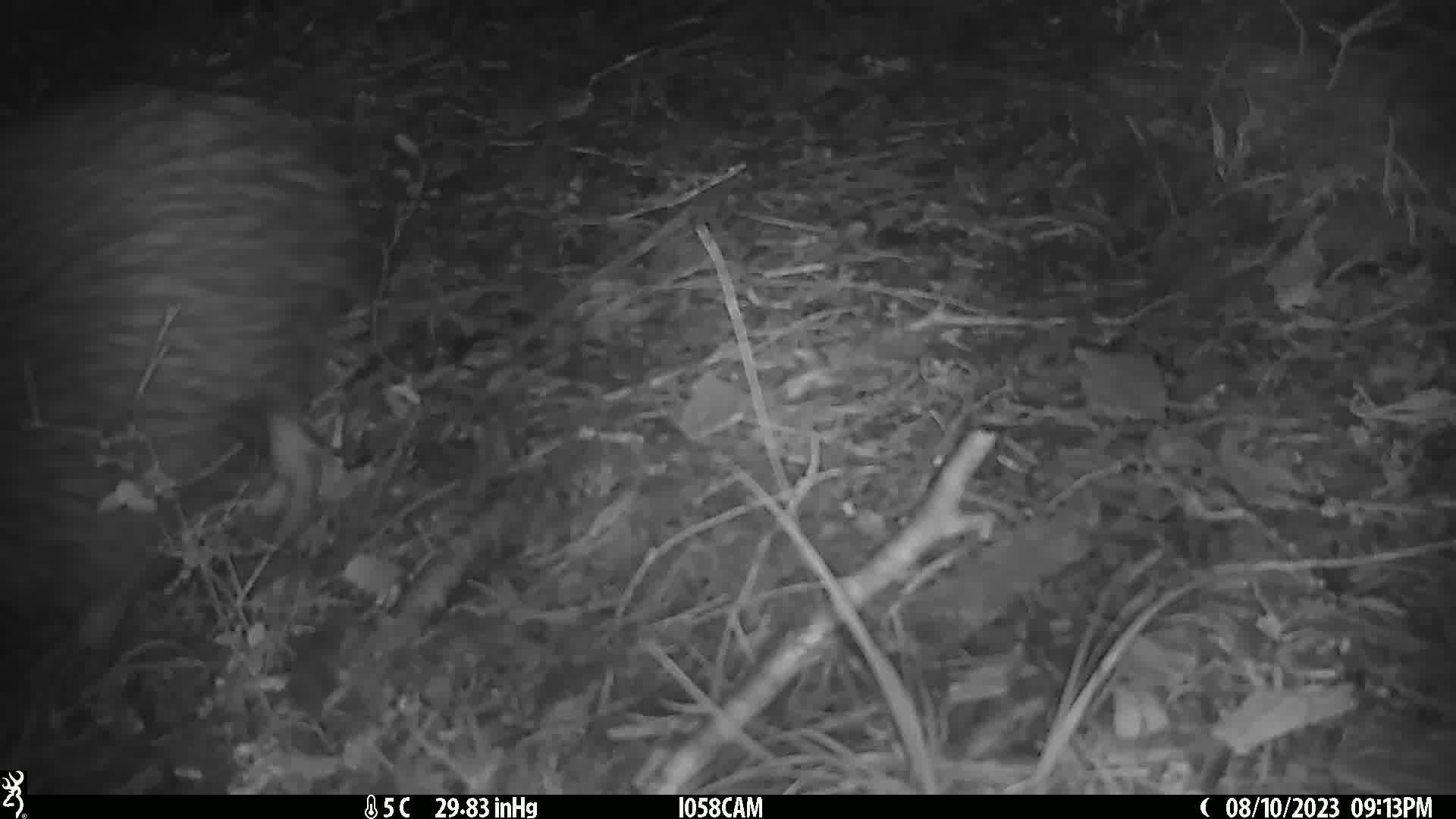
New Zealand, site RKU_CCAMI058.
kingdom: Animalia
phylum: Chordata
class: Aves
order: Apterygiformes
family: Apterygidae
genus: Apteryx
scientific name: Apteryx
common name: kiwi